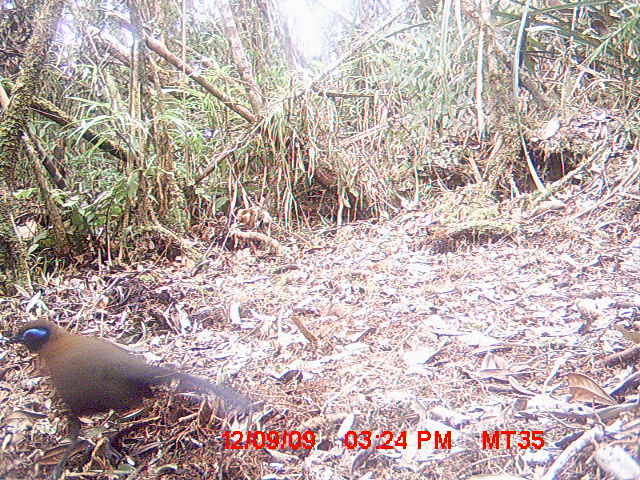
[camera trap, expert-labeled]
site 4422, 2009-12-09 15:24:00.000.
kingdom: Animalia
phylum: Chordata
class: Aves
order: Cuculiformes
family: Cuculidae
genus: Coua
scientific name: Coua serriana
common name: red-breasted coua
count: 1